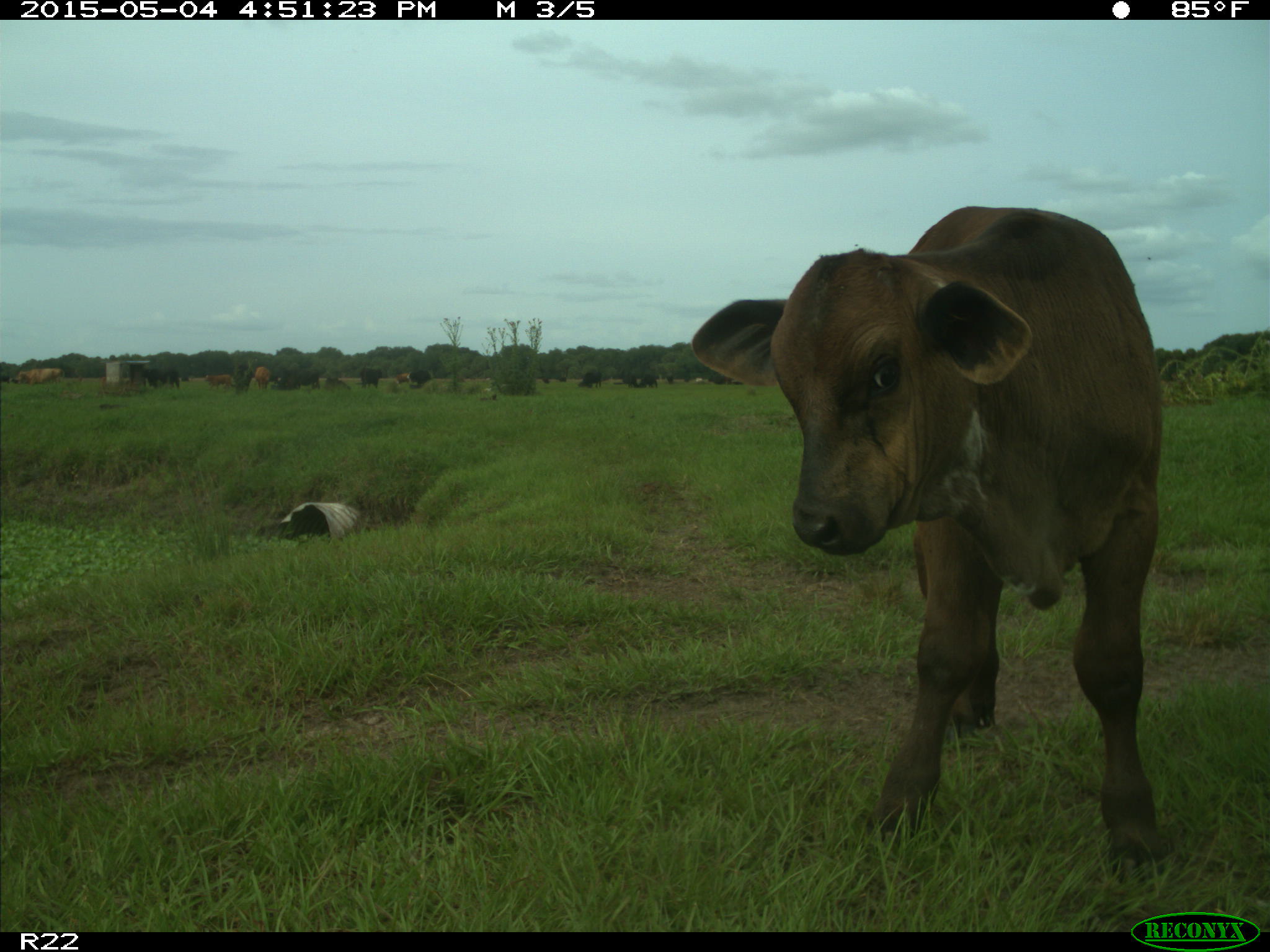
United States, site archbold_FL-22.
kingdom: Animalia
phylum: Chordata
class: Mammalia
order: Artiodactyla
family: Bovidae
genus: Bos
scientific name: Bos taurus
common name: domestic cow